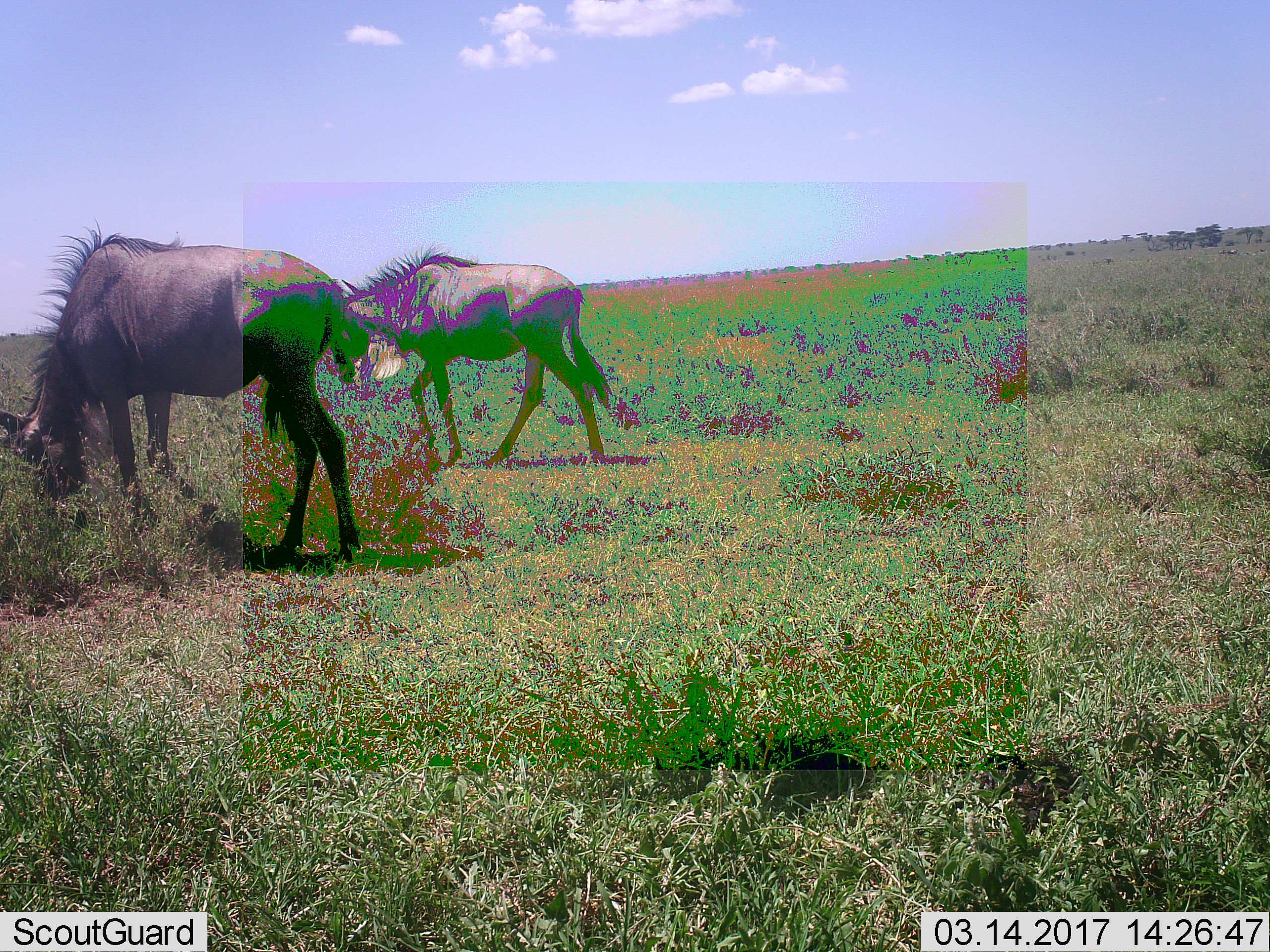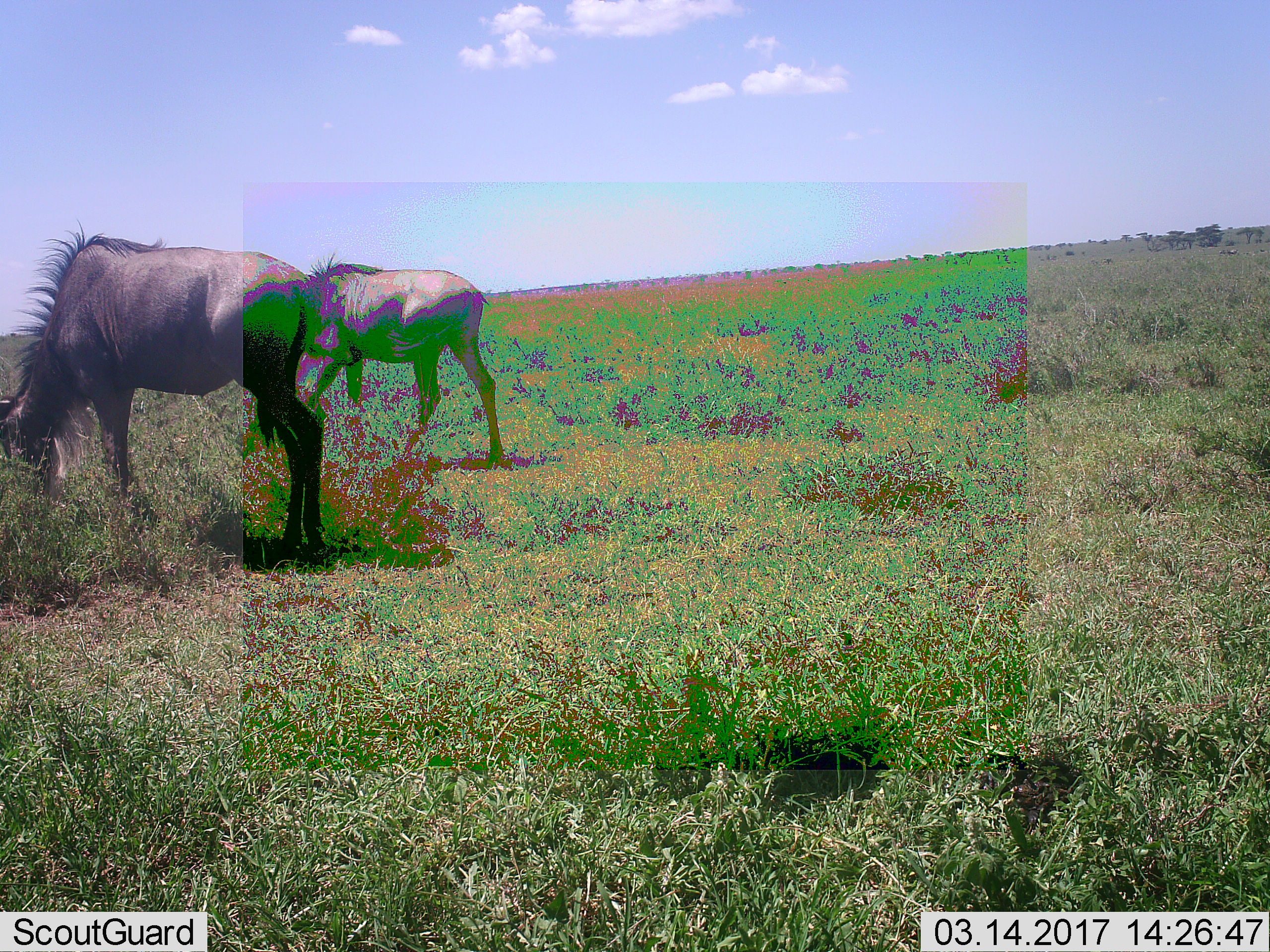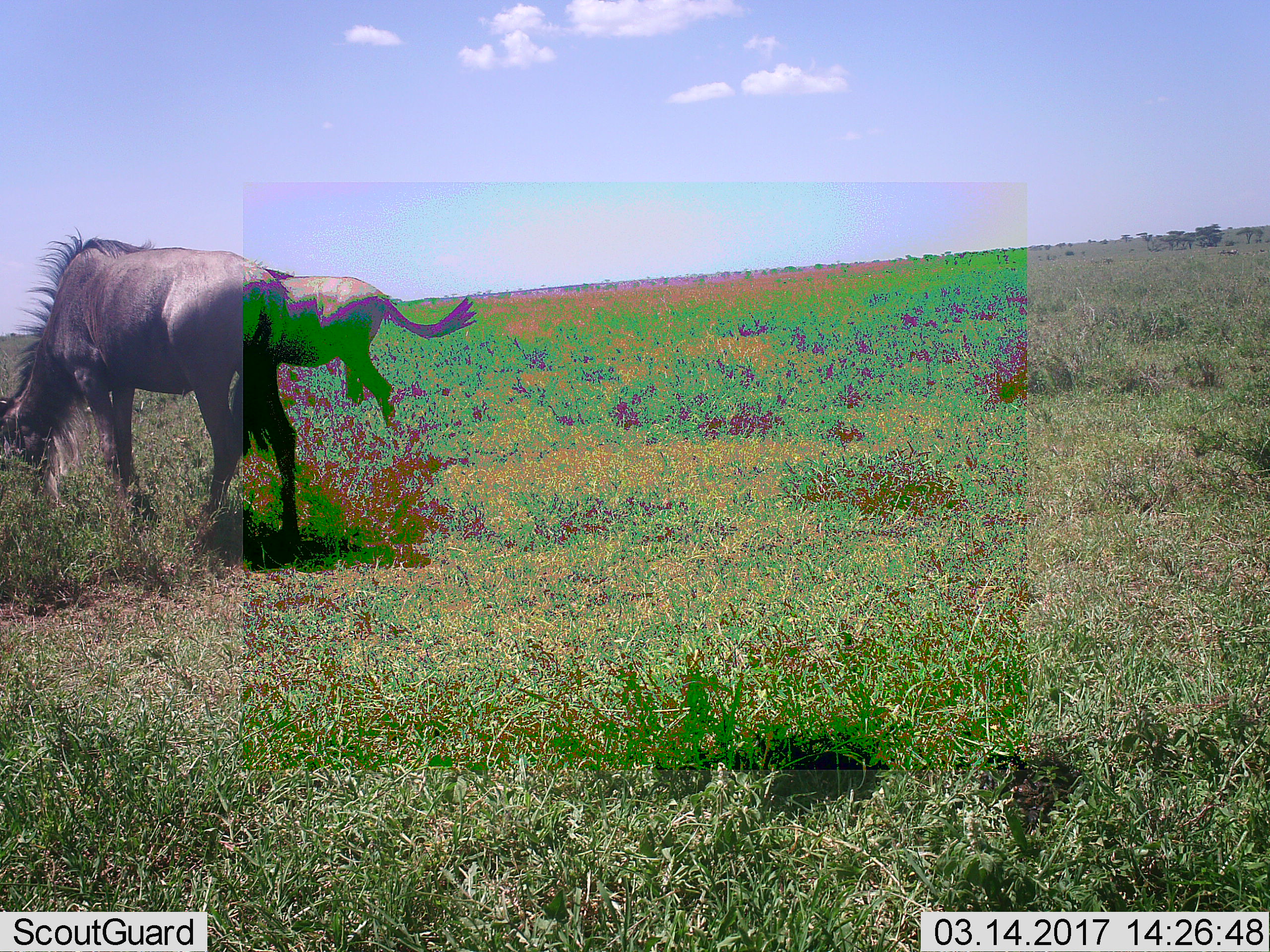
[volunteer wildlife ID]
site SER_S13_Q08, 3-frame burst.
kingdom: Animalia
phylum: Chordata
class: Mammalia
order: Artiodactyla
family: Bovidae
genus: Connochaetes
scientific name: Connochaetes taurinus taurinus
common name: blue wildebeest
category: wildebeestblue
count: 2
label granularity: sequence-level